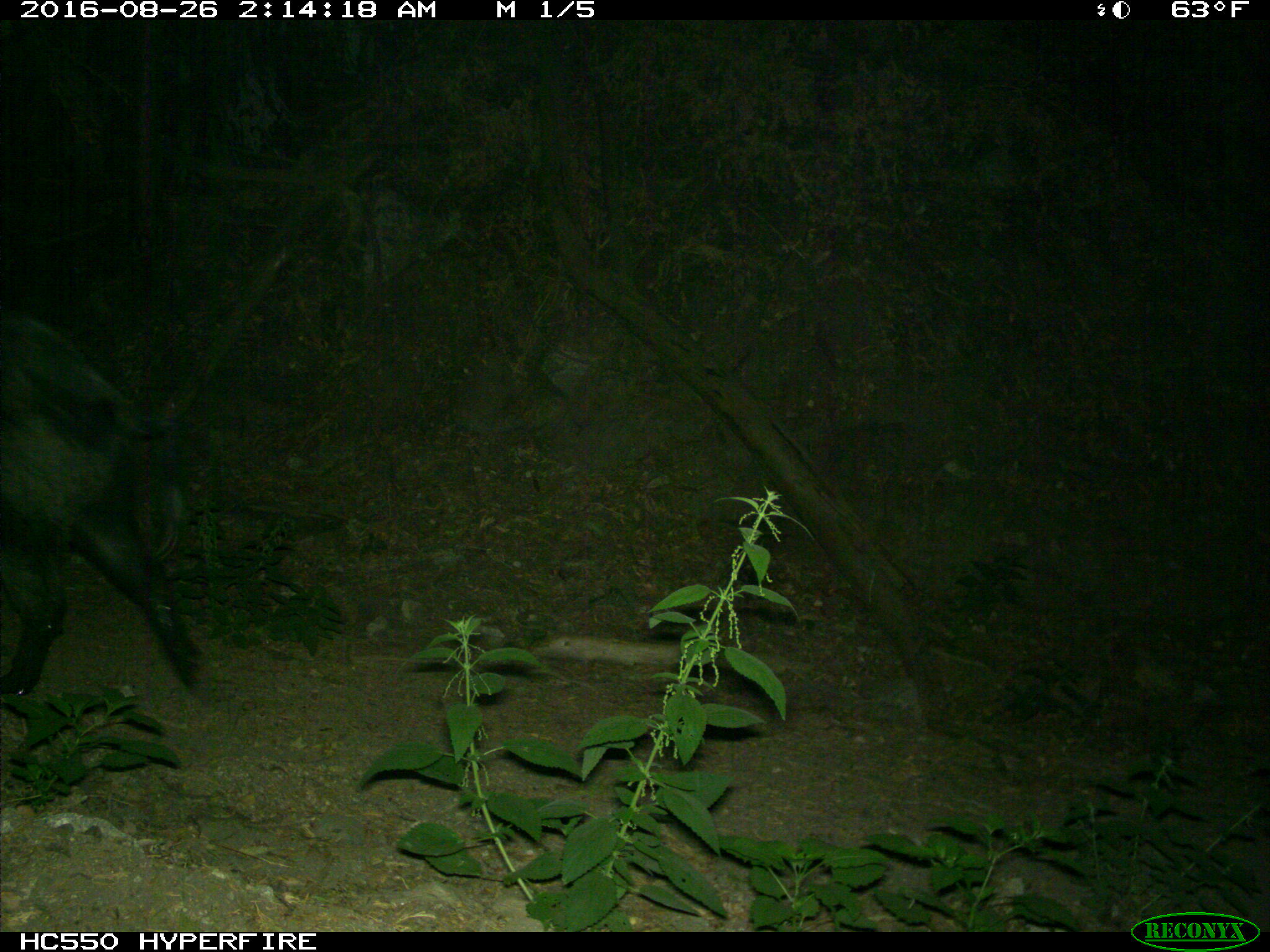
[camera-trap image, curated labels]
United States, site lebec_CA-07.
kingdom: Animalia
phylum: Chordata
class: Mammalia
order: Artiodactyla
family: Suidae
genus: Sus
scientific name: Sus scrofa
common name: wild boar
Sus scrofa (wild boar).